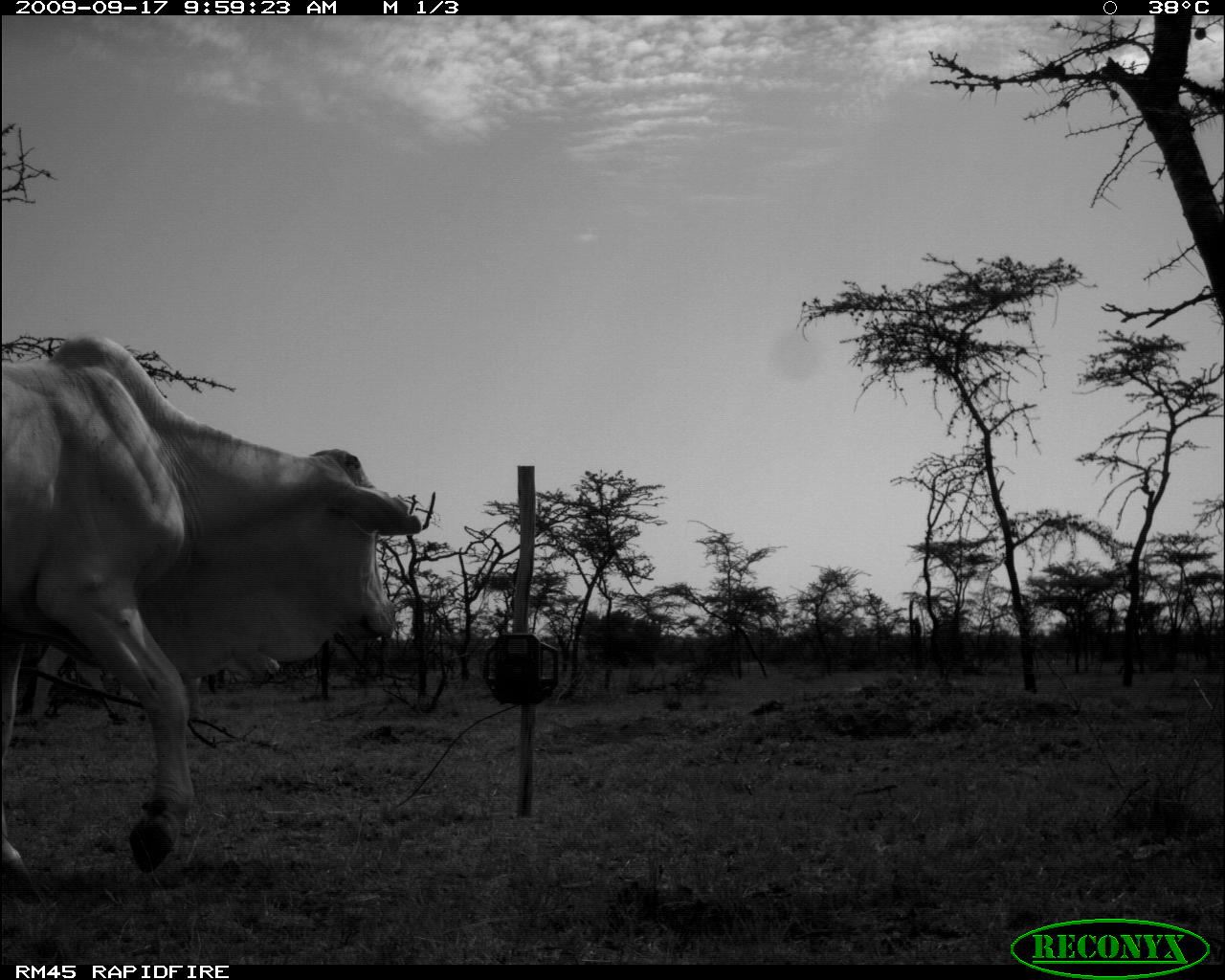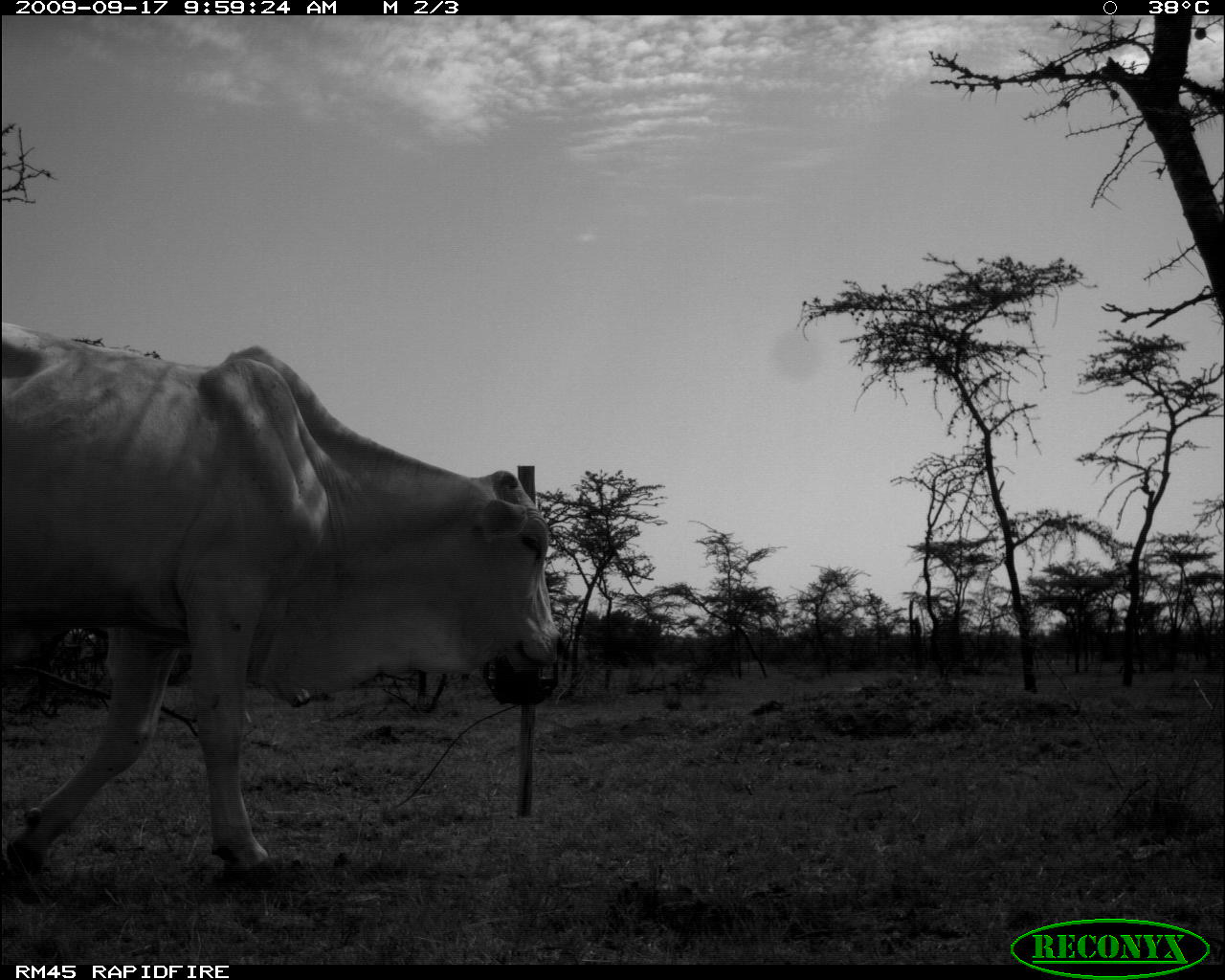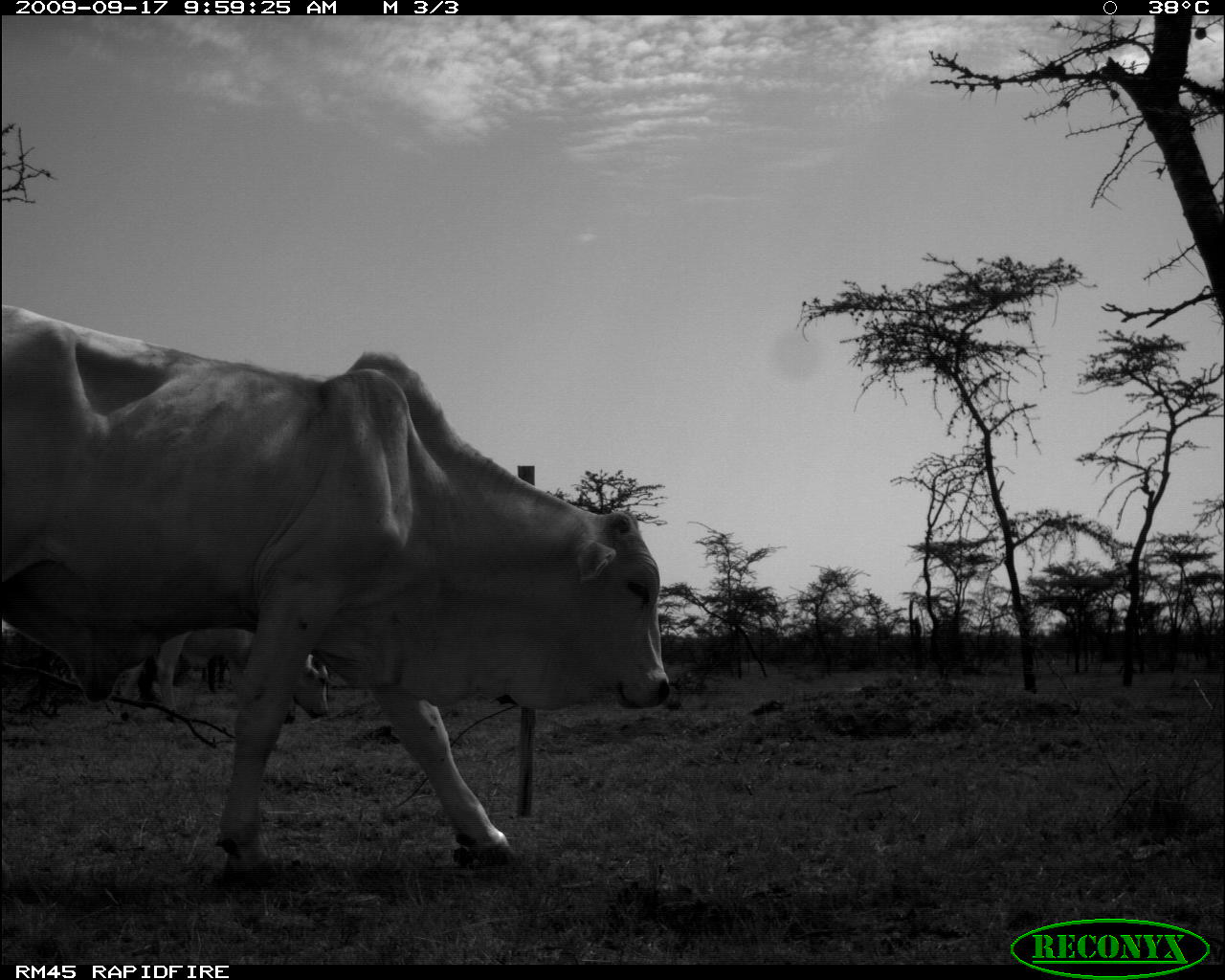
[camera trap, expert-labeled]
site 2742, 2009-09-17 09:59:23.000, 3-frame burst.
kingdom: Animalia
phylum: Chordata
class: Mammalia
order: Artiodactyla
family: Bovidae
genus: Bos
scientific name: Bos taurus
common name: domestic cattle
Bos taurus (domestic cattle), count 1.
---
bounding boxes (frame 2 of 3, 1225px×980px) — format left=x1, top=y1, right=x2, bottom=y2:
bos taurus: left=0, top=322, right=563, bottom=884